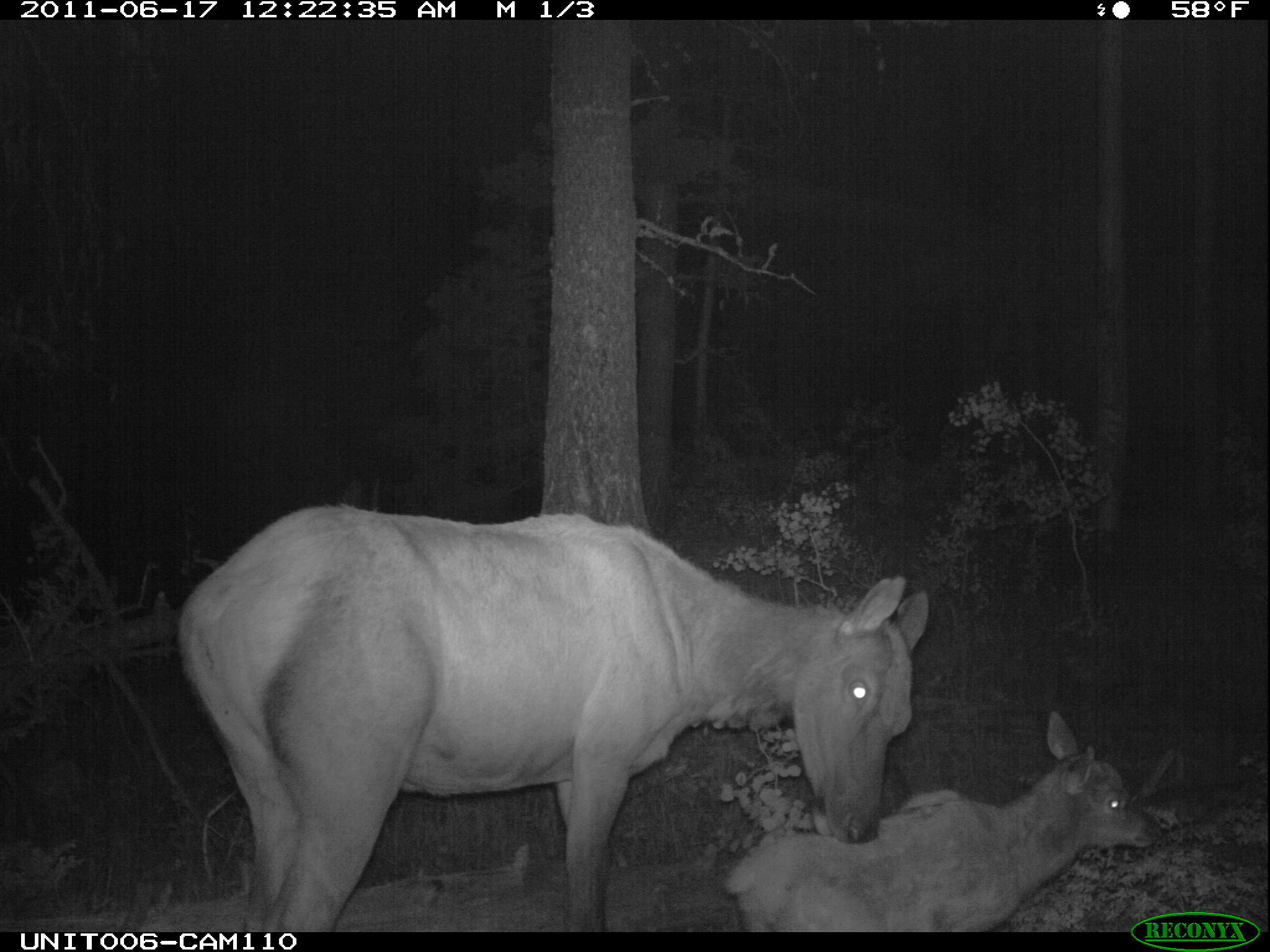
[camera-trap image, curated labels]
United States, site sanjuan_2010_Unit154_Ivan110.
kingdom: Animalia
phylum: Chordata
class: Mammalia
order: Artiodactyla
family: Cervidae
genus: Cervus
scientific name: Cervus elaphus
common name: red deer